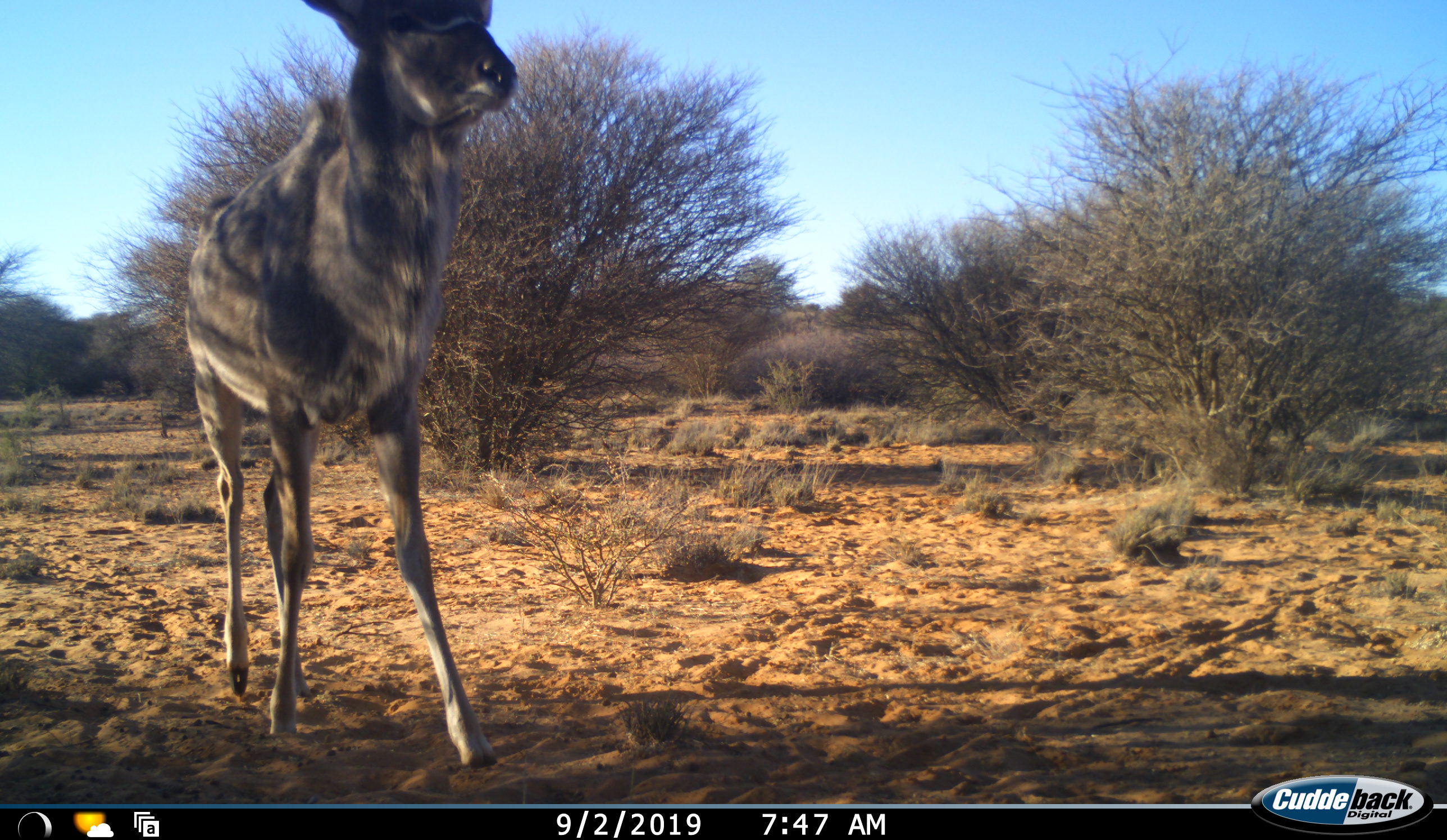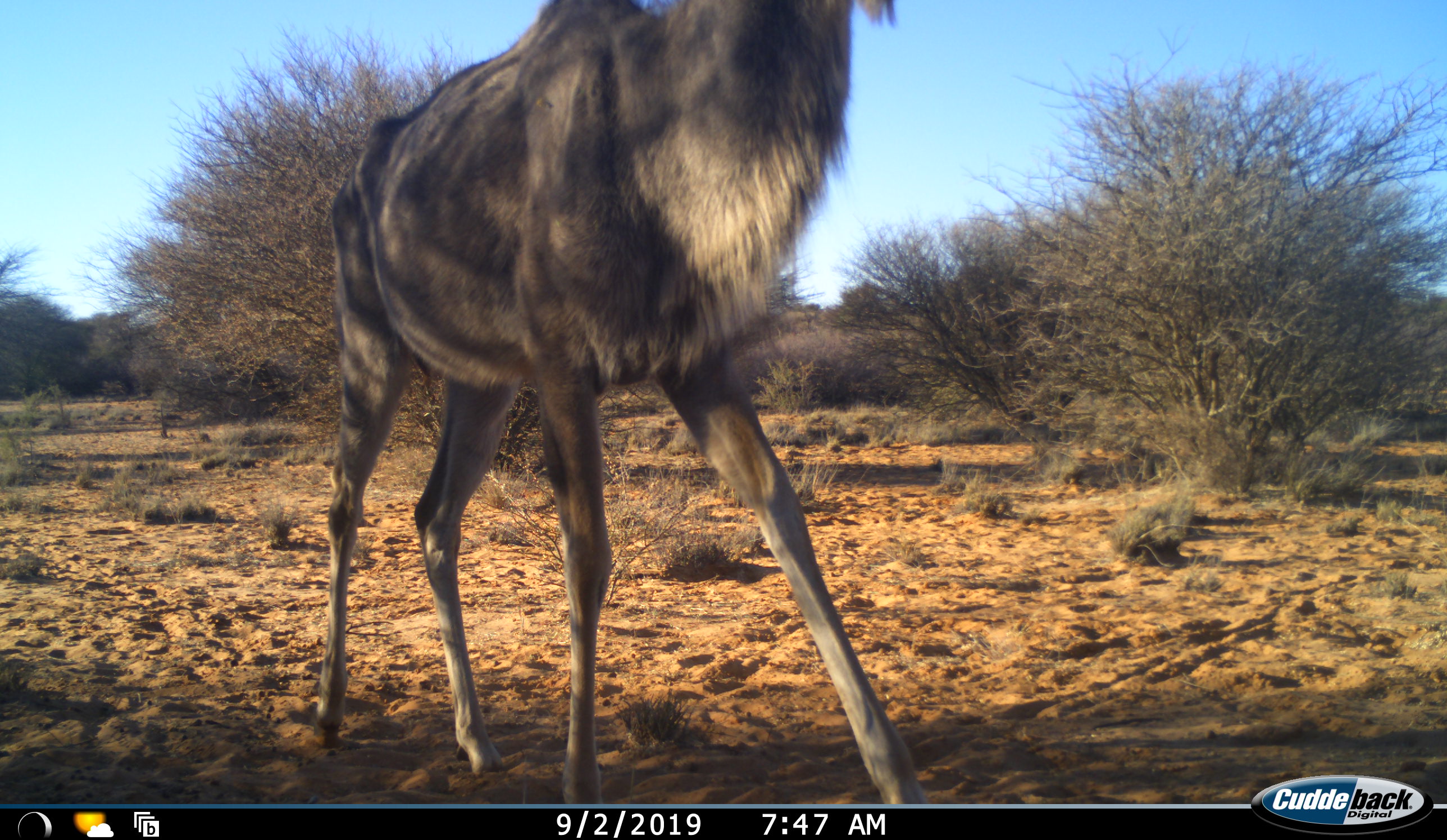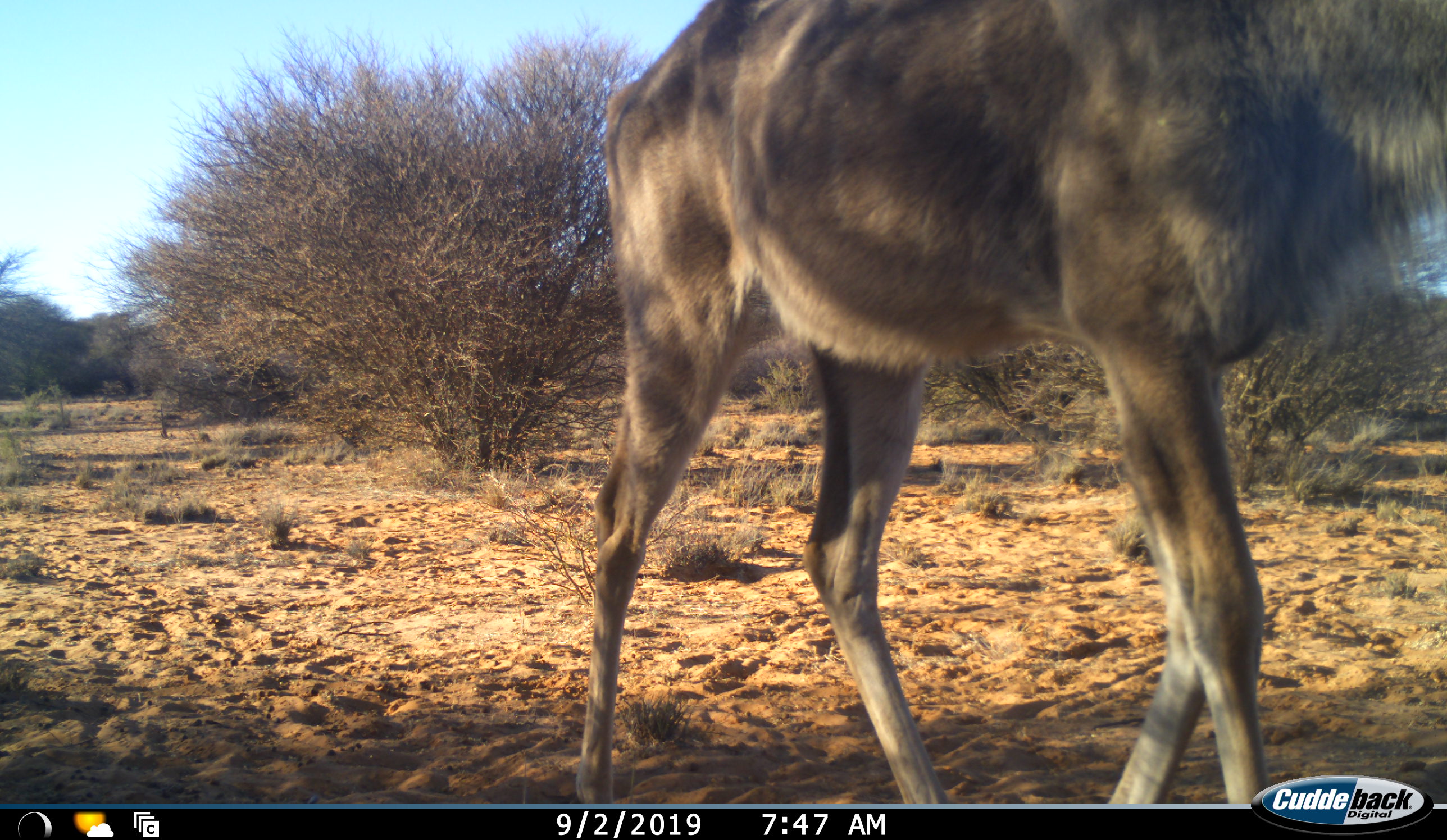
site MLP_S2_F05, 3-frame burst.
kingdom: Animalia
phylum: Chordata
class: Mammalia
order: Artiodactyla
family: Bovidae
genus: Tragelaphus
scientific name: Tragelaphus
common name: kudu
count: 1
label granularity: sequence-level